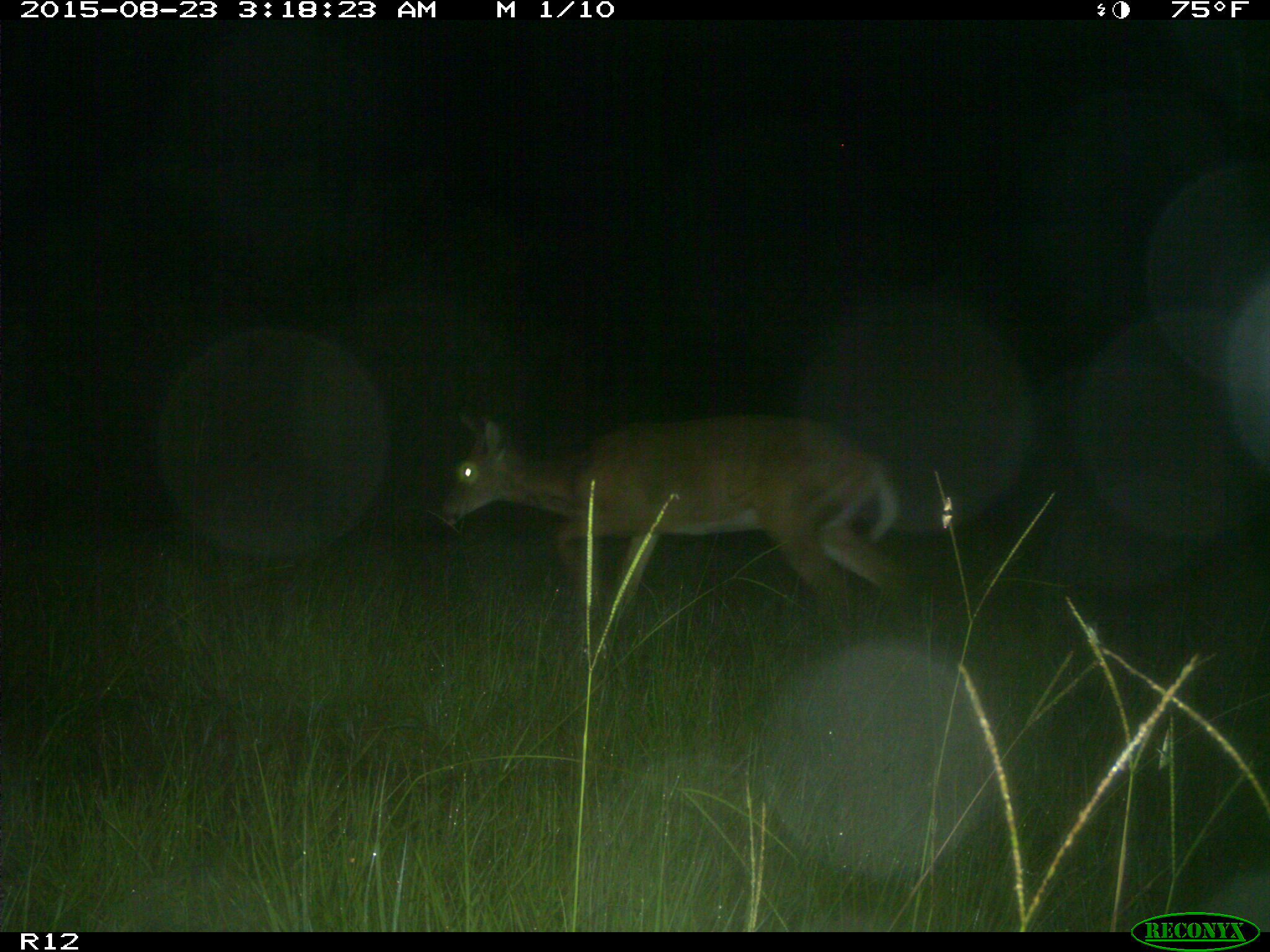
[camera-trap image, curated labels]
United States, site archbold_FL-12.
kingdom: Animalia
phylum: Chordata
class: Mammalia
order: Artiodactyla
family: Cervidae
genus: Odocoileus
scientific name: Odocoileus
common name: deer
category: unidentified deer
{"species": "unidentified deer (deer) (Odocoileus)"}